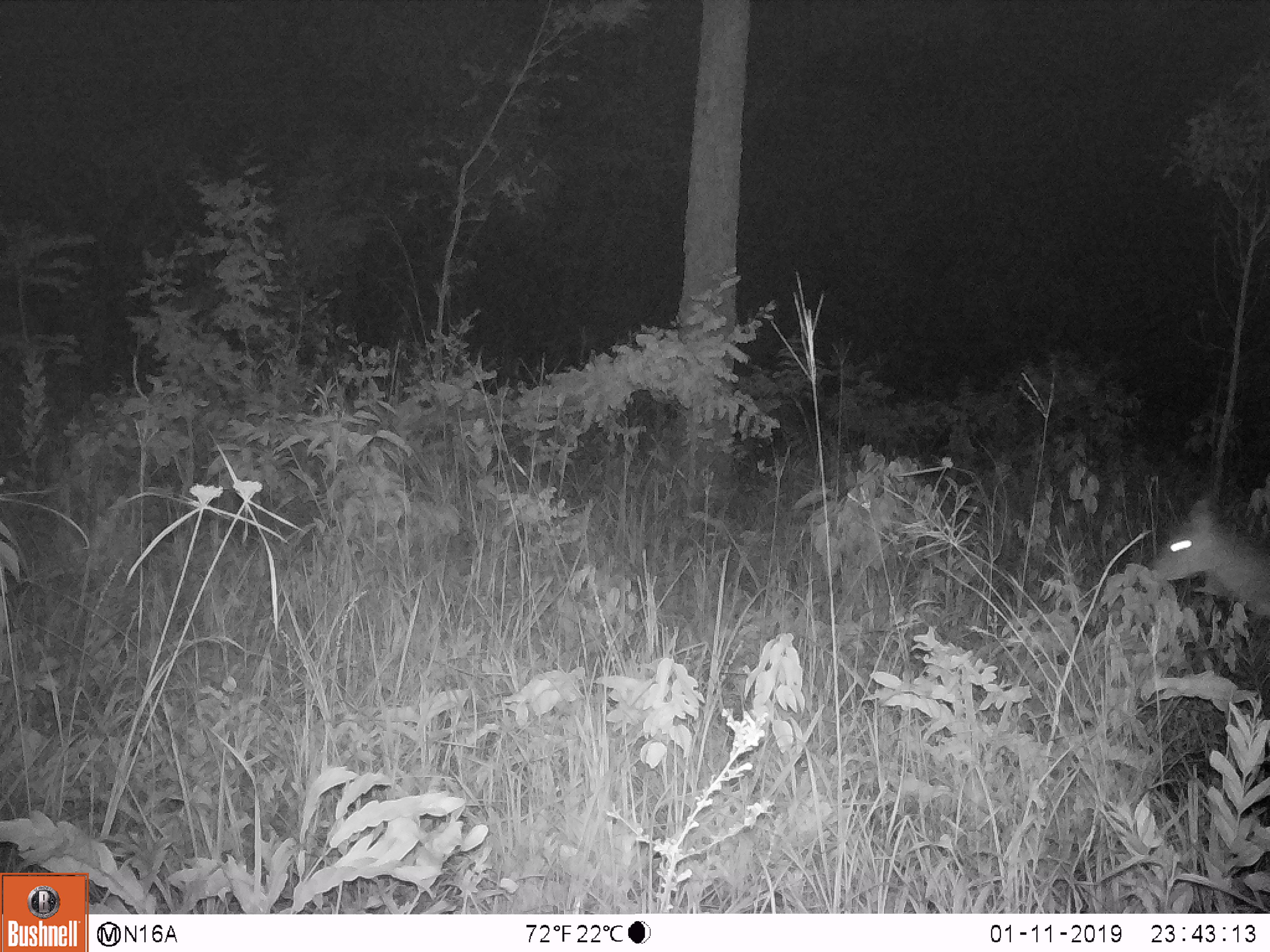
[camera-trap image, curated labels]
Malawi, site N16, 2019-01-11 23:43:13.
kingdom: Animalia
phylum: Chordata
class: Mammalia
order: Artiodactyla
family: Bovidae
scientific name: Antilopinae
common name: small antelope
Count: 1.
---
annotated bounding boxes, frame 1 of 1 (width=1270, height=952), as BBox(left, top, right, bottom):
small antelope: BBox(1144, 479, 1266, 657)